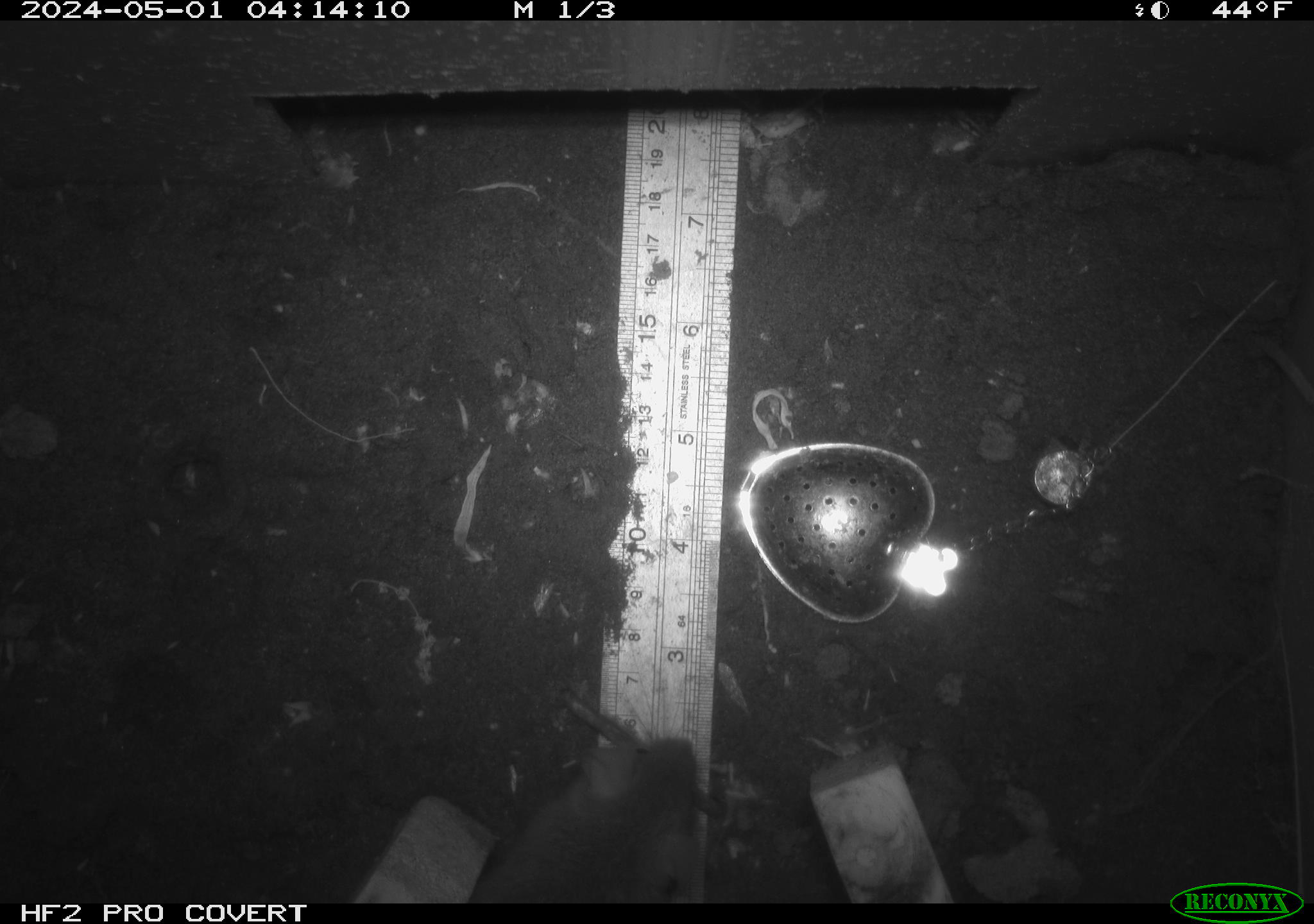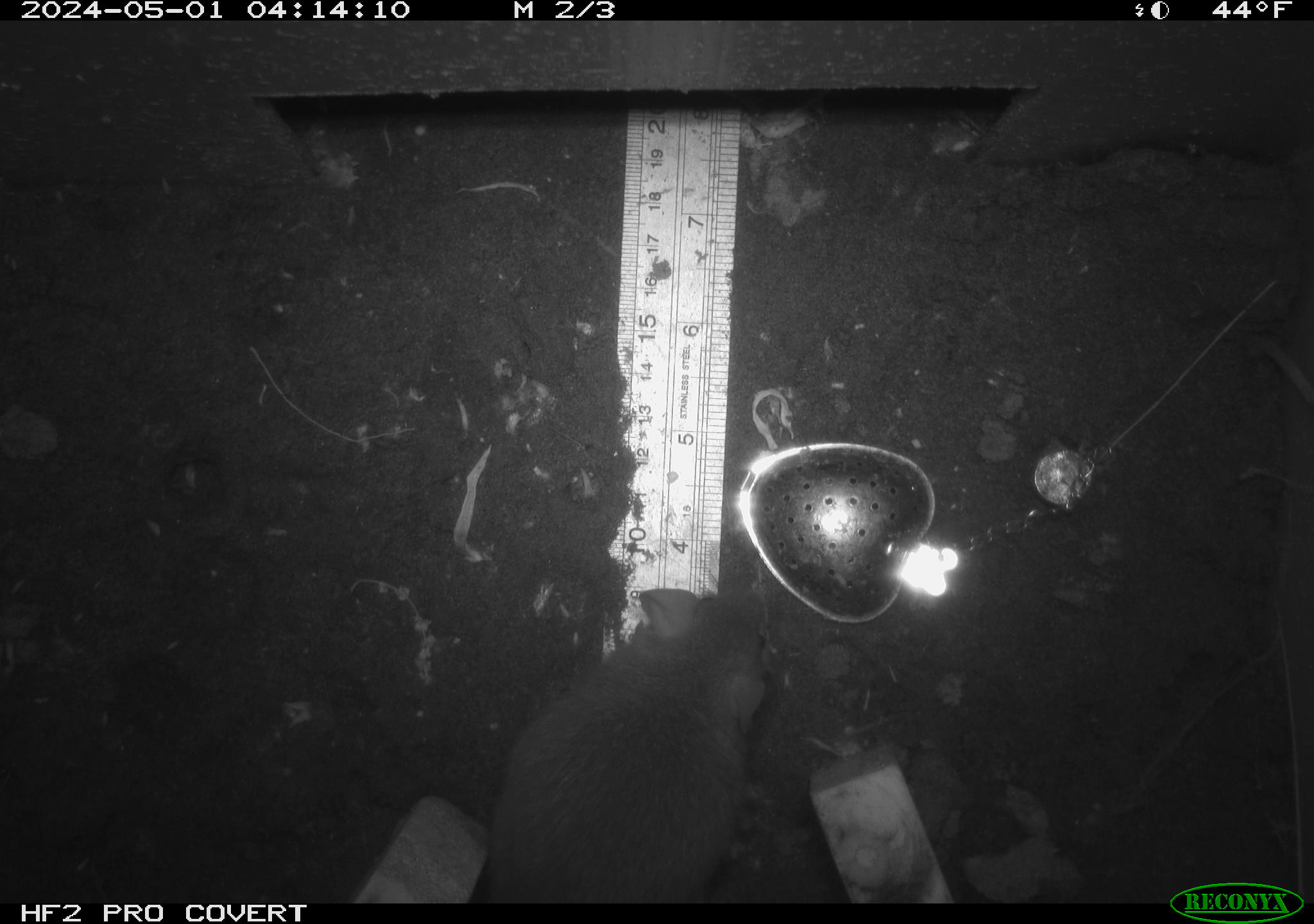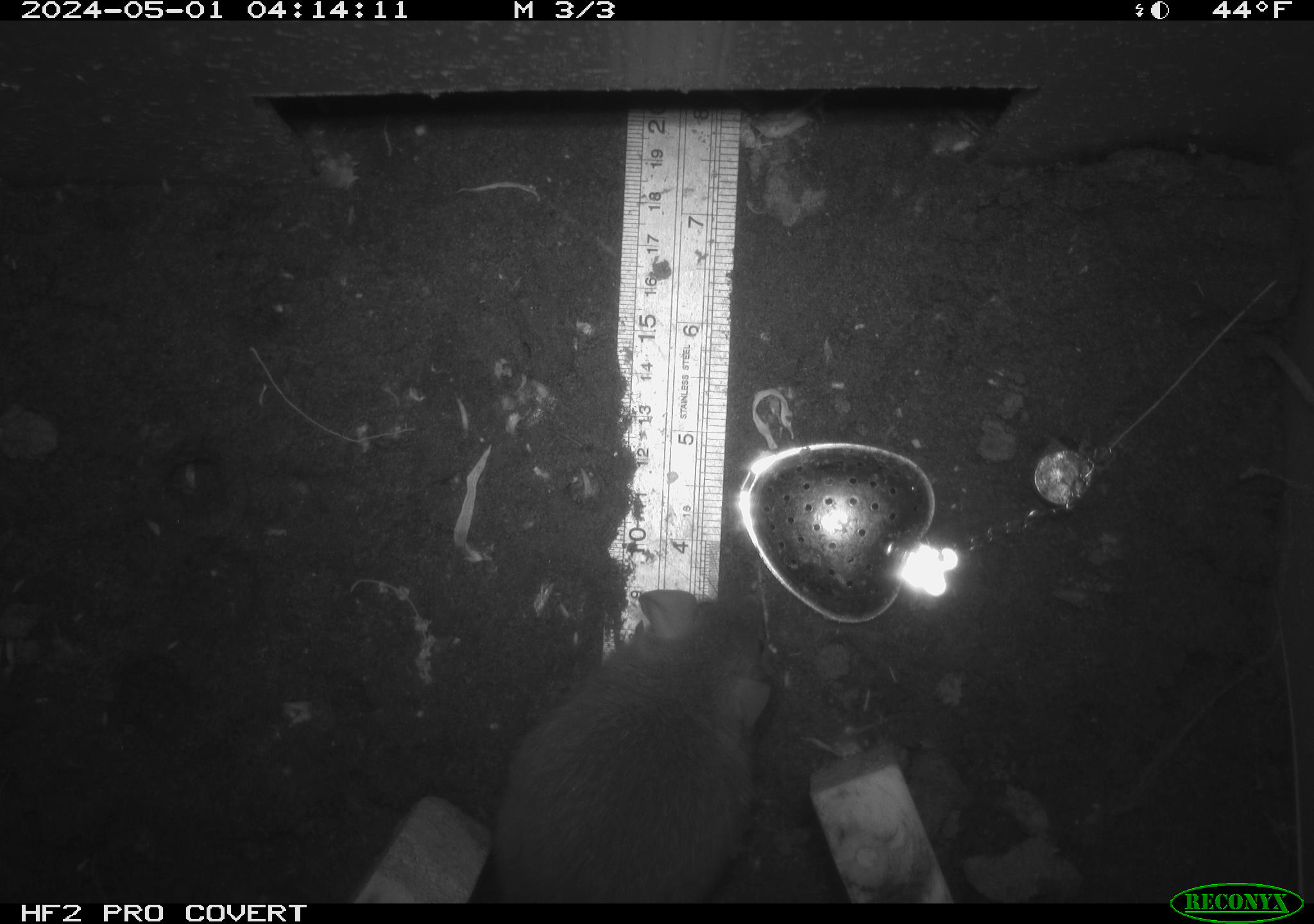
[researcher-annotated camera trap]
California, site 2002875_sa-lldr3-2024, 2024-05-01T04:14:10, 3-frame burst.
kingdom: Animalia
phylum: Chordata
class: Mammalia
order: Rodentia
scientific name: Rodentia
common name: rodent